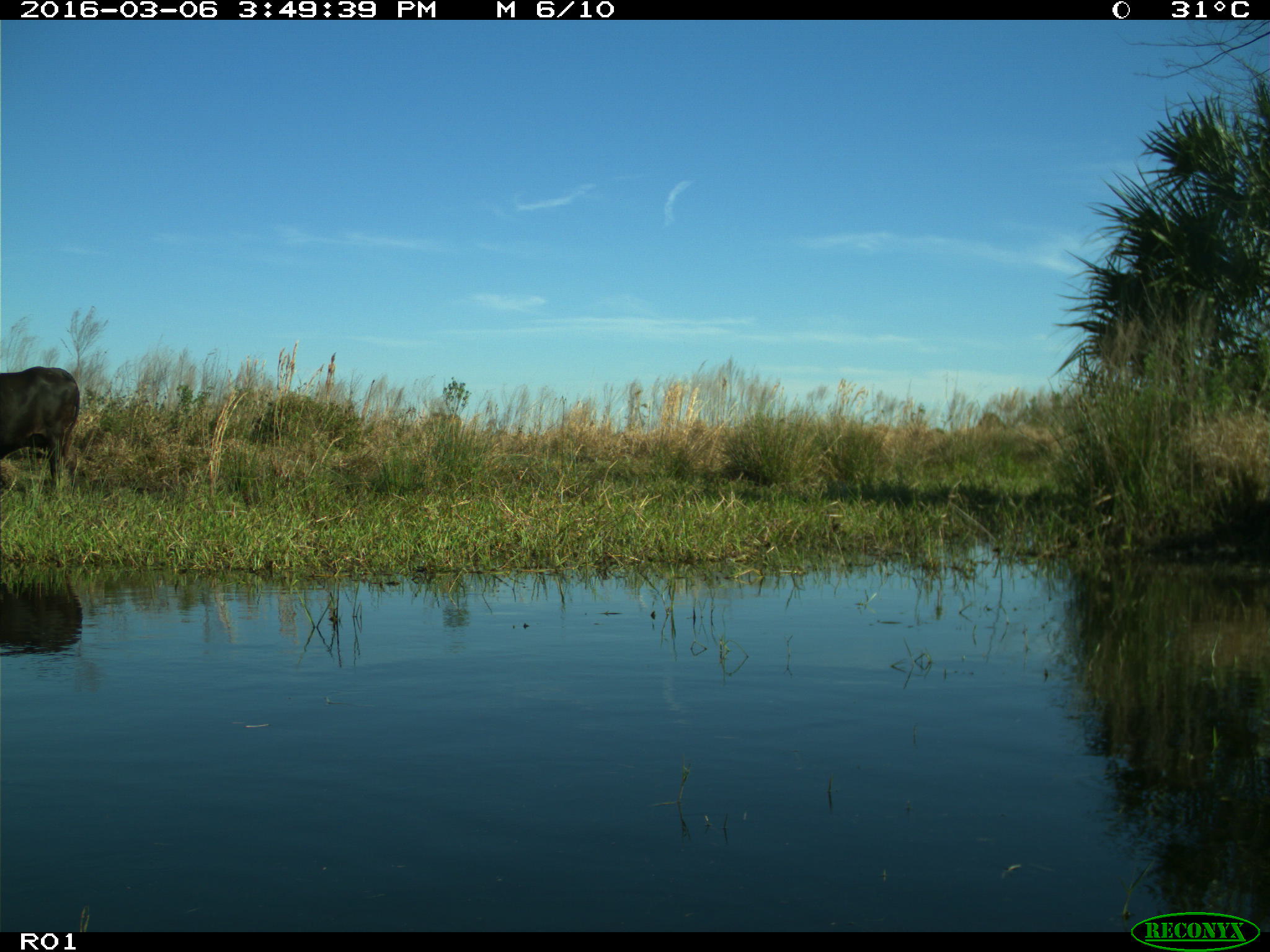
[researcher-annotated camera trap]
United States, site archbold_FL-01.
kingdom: Animalia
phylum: Chordata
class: Mammalia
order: Artiodactyla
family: Bovidae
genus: Bos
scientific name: Bos taurus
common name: domestic cow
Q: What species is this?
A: Bos taurus (domestic cow).